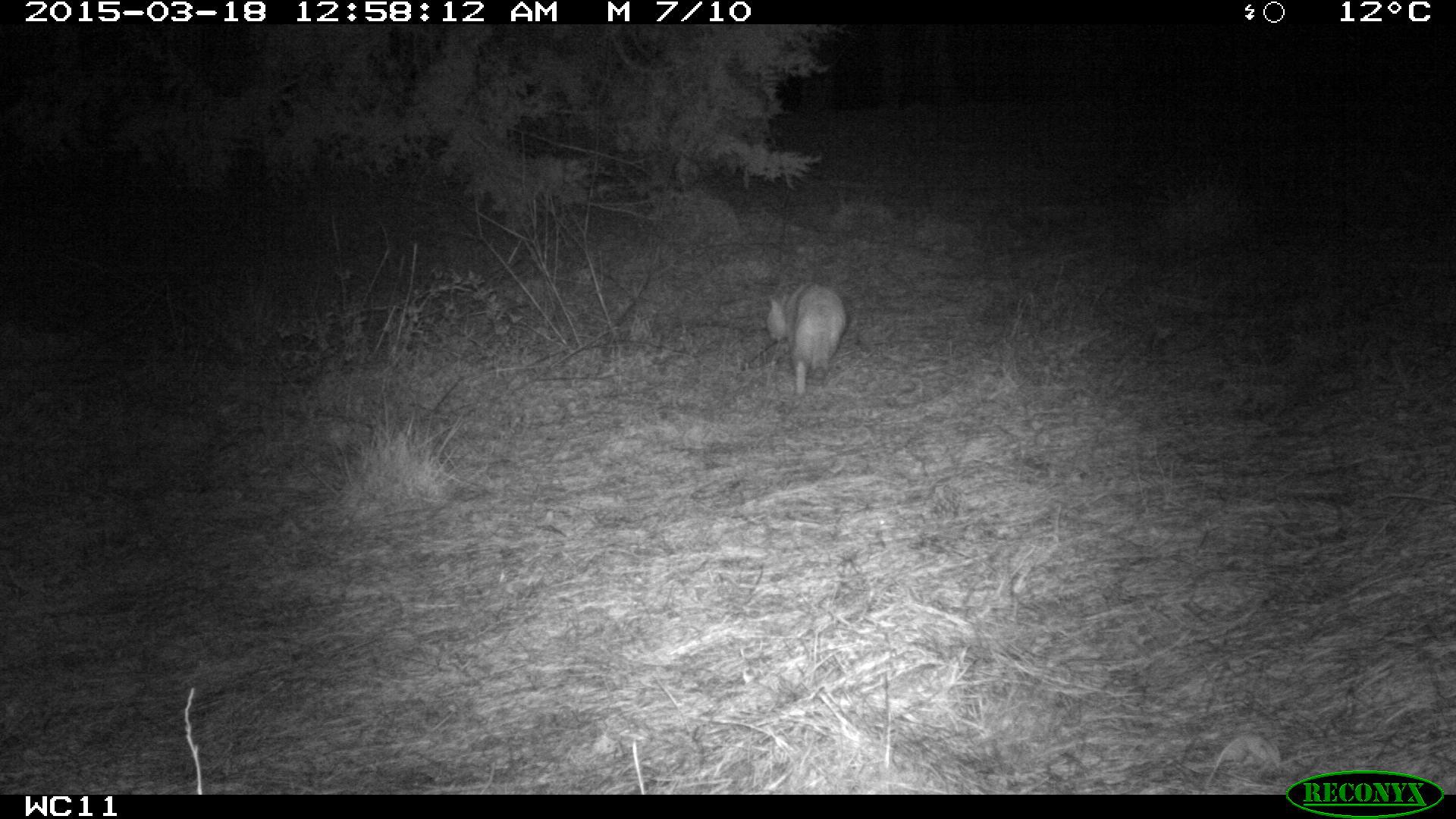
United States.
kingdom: Animalia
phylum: Chordata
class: Mammalia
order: Carnivora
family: Felidae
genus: Felis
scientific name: Felis catus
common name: domestic cat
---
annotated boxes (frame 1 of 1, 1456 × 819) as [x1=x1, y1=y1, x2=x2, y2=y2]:
Domestic Cat: [x1=757, y1=269, x2=852, y2=400]